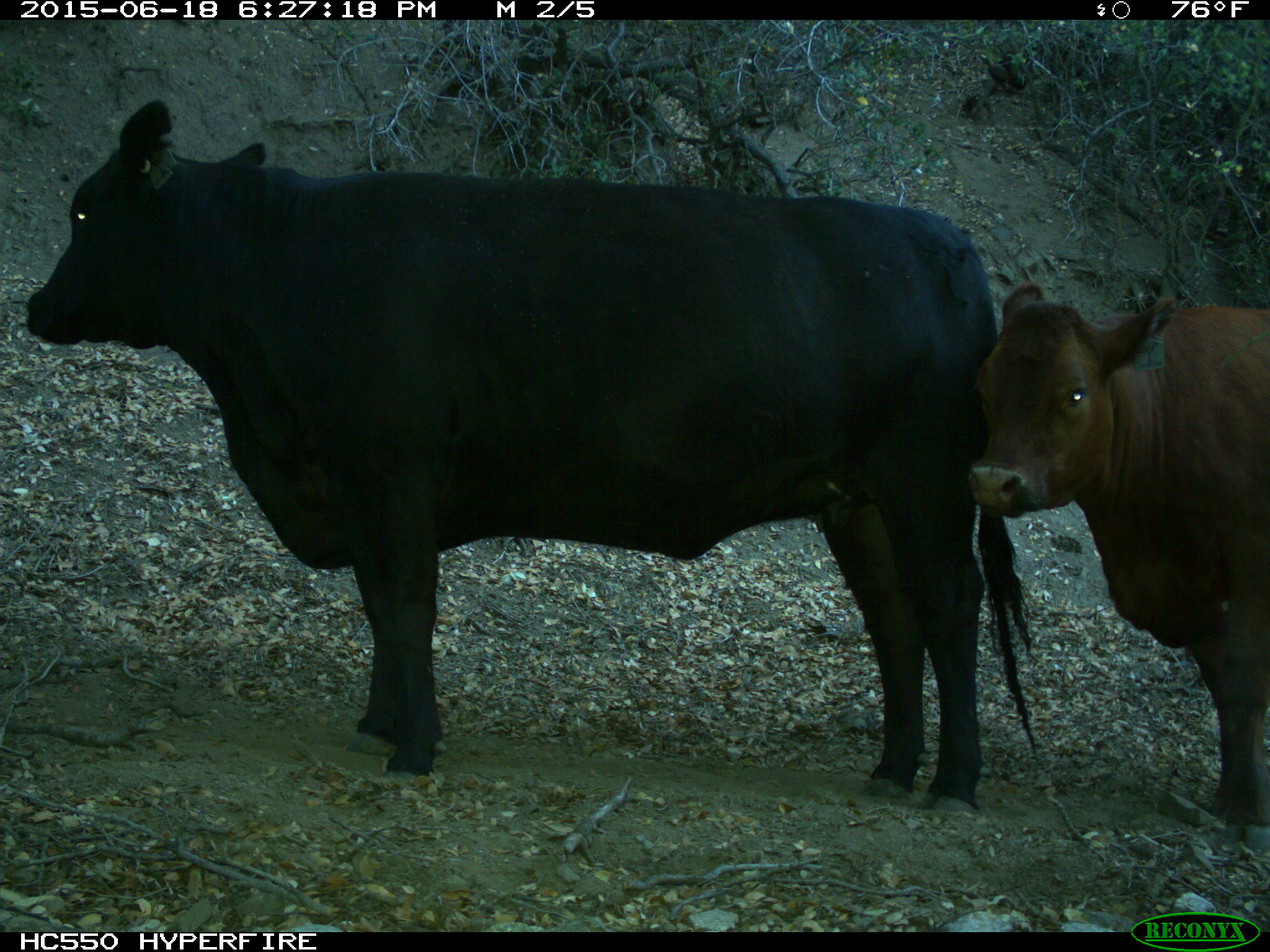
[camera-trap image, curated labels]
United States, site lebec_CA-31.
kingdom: Animalia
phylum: Chordata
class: Mammalia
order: Artiodactyla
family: Bovidae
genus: Bos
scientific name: Bos taurus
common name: domestic cow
Bos taurus (domestic cow).